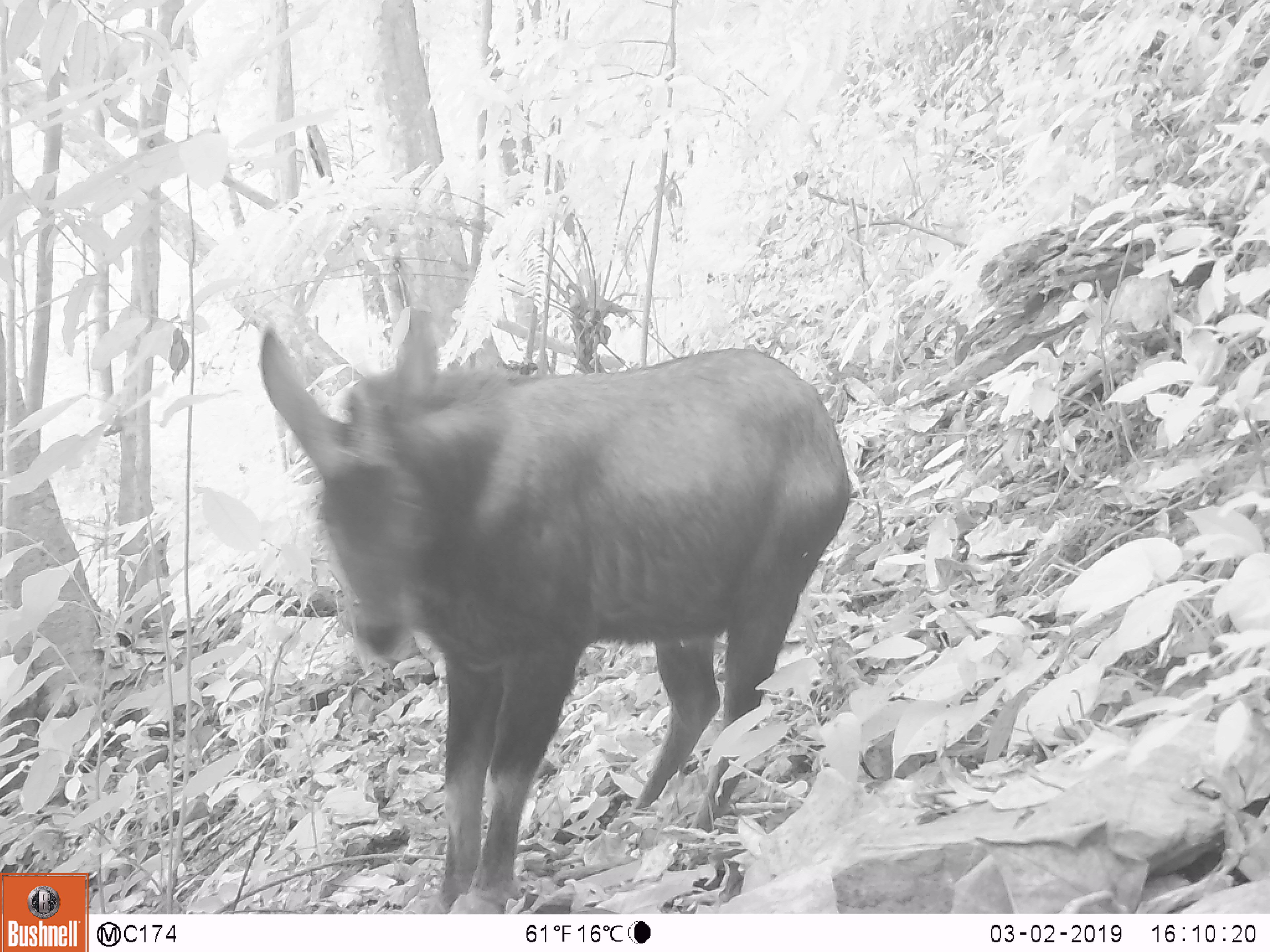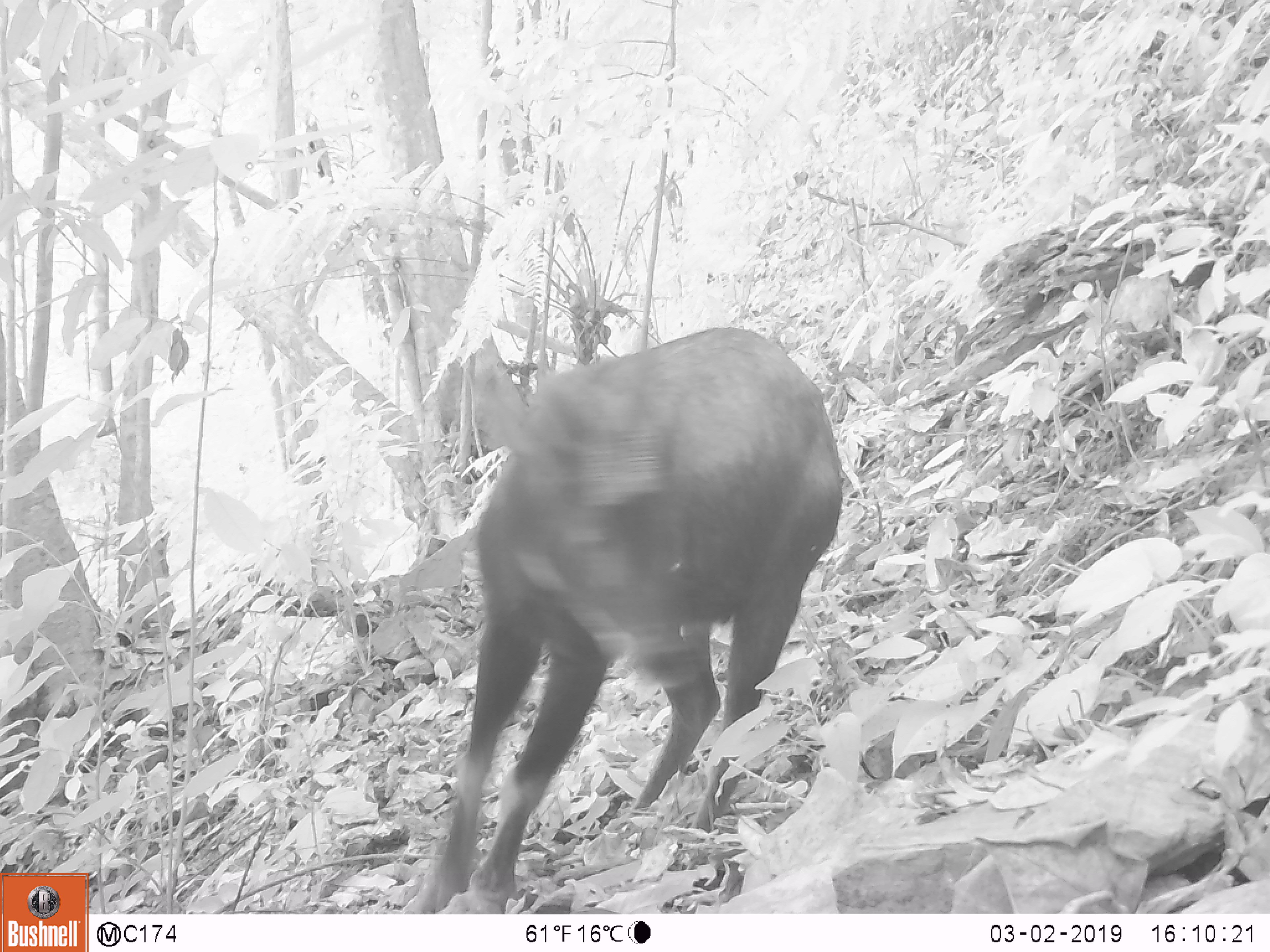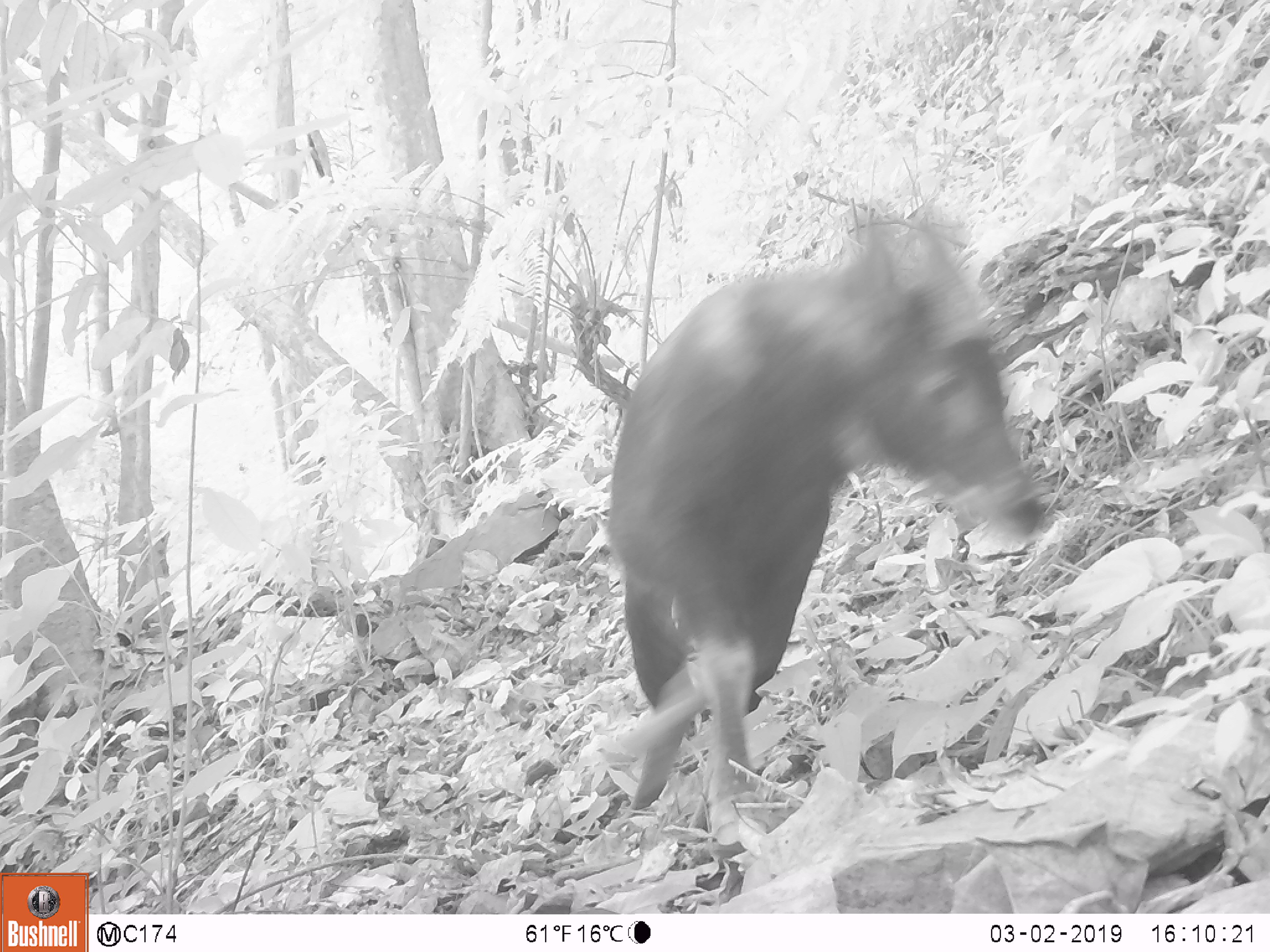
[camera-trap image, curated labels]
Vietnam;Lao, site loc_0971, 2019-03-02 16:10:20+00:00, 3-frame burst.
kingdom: Animalia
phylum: Chordata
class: Mammalia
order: Artiodactyla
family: Bovidae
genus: Capricornis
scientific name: Capricornis sumatraensis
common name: chinese serow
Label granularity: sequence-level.